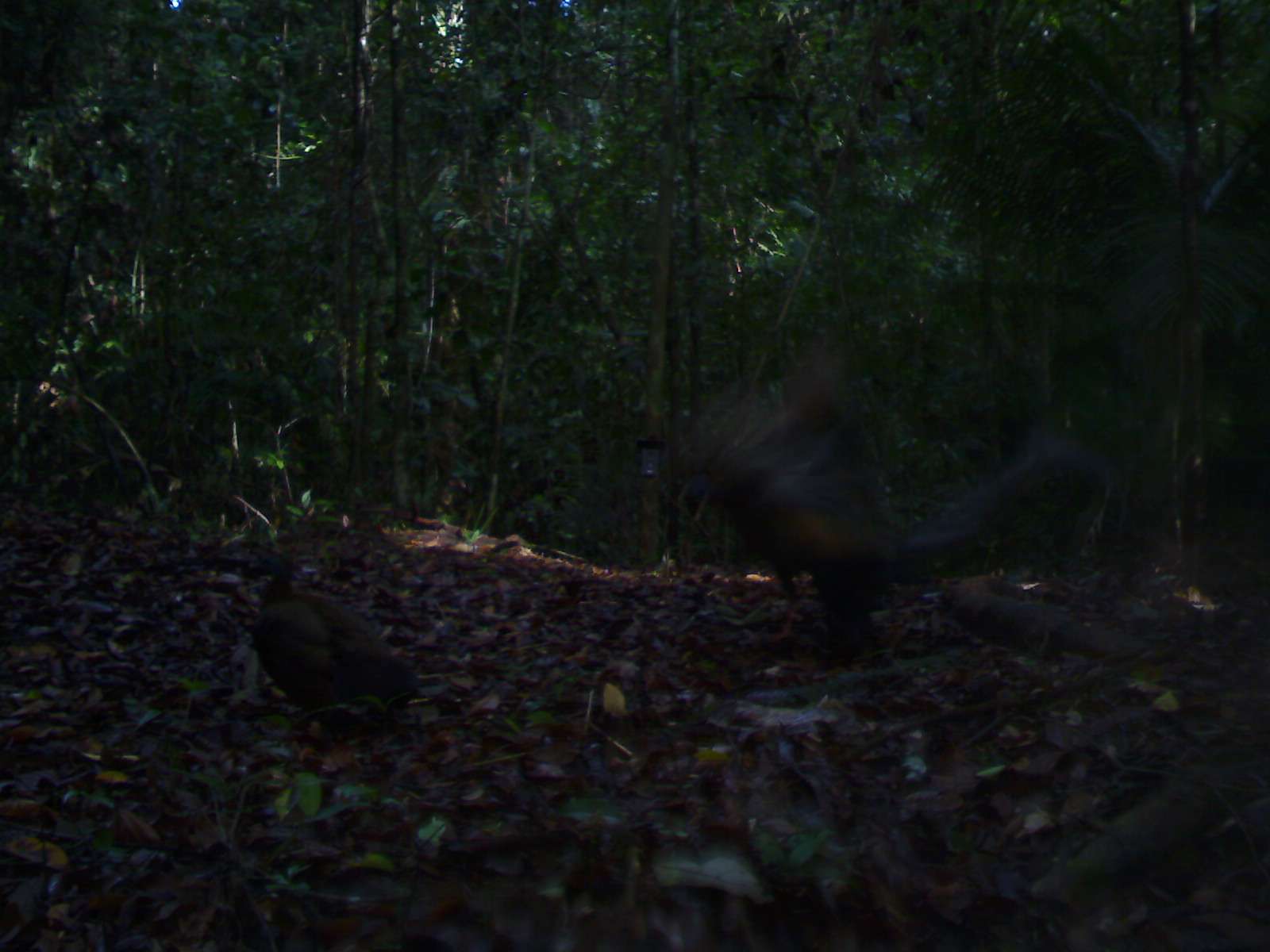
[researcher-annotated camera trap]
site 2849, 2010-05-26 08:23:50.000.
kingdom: Animalia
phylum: Chordata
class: Aves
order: Galliformes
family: Phasianidae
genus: Argusianus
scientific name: Argusianus argus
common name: great argus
Argusianus argus (great argus), count 2.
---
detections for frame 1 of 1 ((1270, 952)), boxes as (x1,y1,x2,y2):
argusianus argus: (683,341,1109,643); (248,548,421,726)